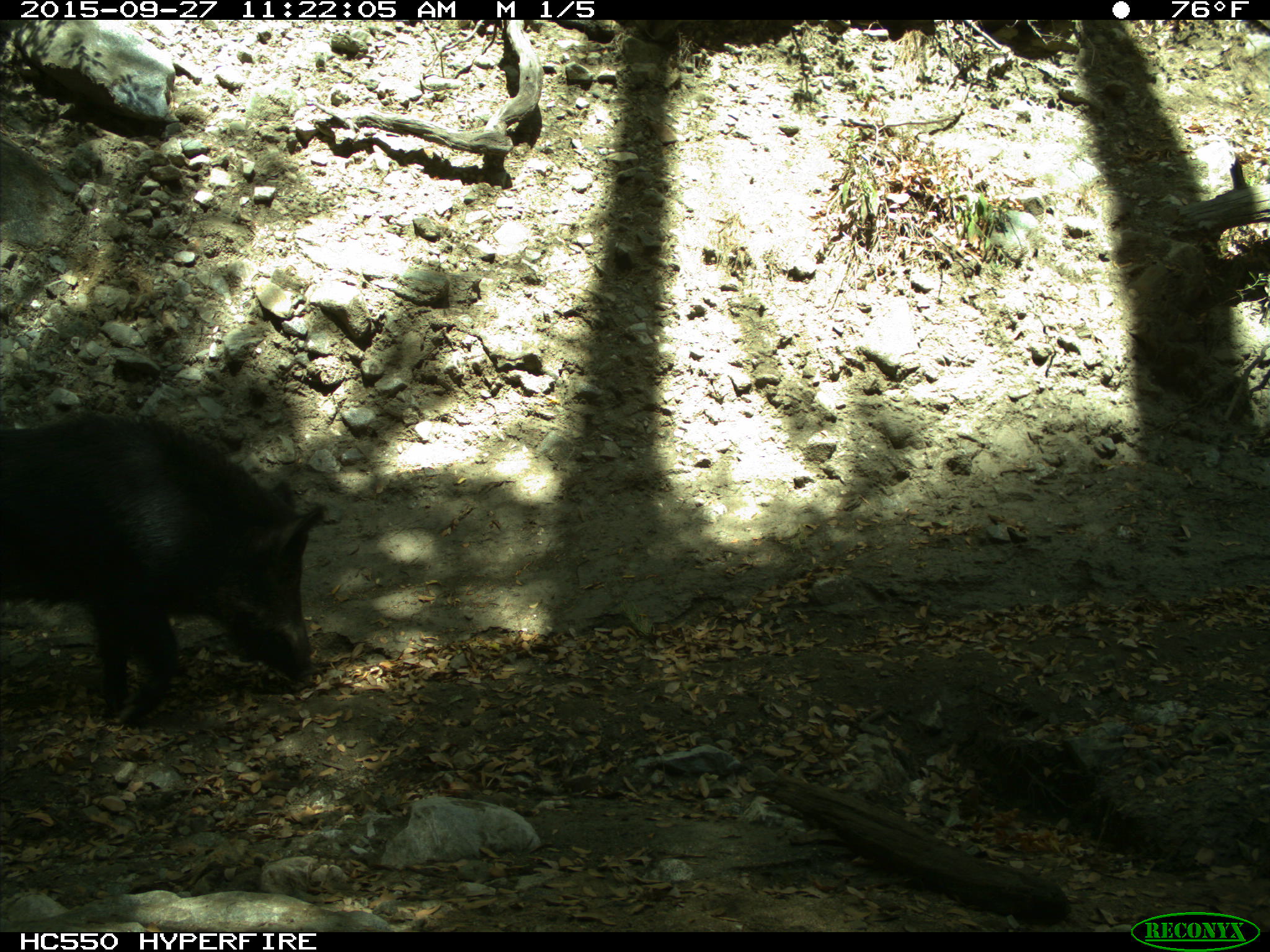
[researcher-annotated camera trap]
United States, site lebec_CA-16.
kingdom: Animalia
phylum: Chordata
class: Mammalia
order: Artiodactyla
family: Suidae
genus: Sus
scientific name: Sus scrofa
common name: wild boar